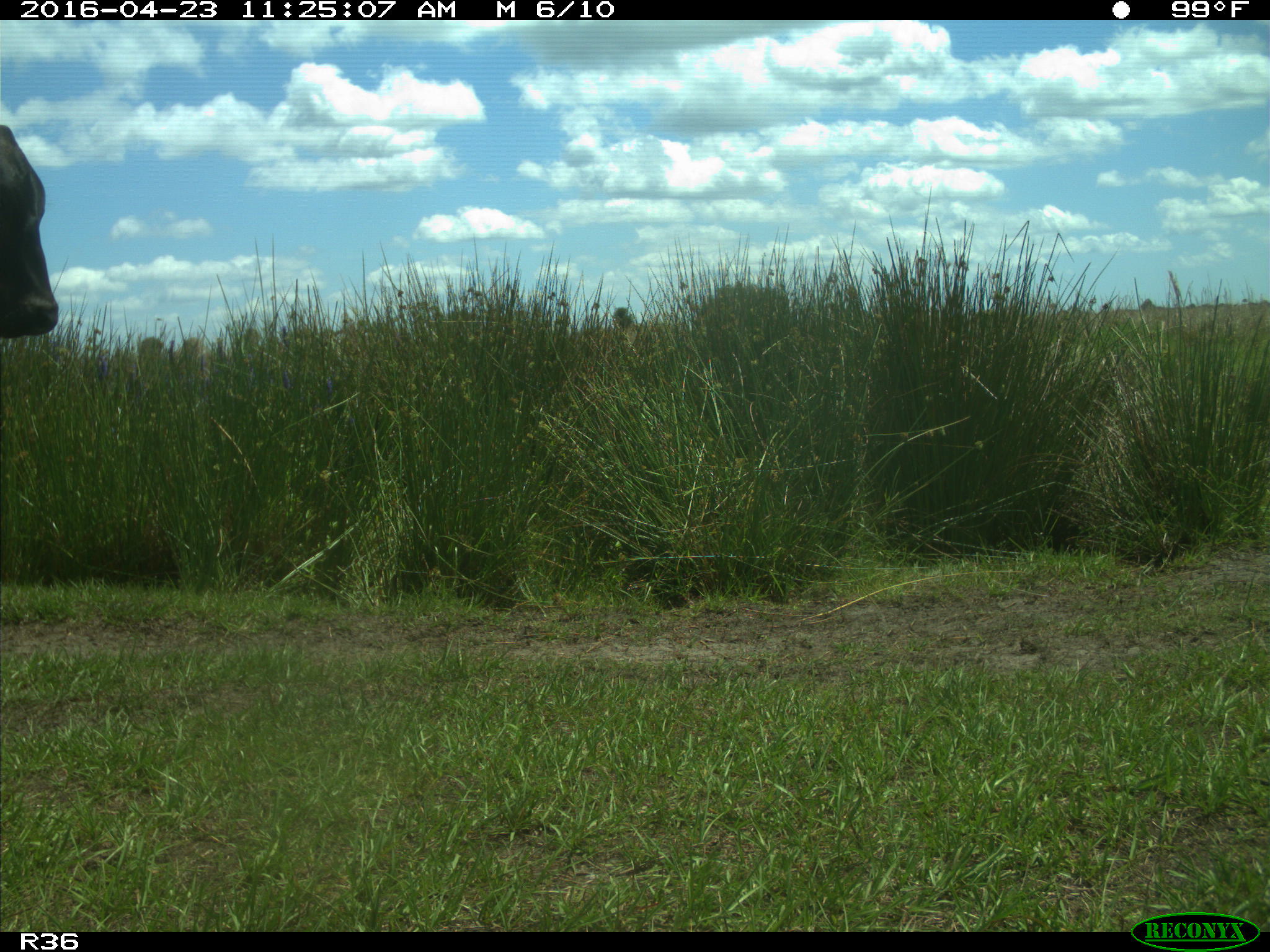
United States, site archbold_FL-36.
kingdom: Animalia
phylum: Chordata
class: Mammalia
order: Artiodactyla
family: Bovidae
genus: Bos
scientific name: Bos taurus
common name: domestic cow